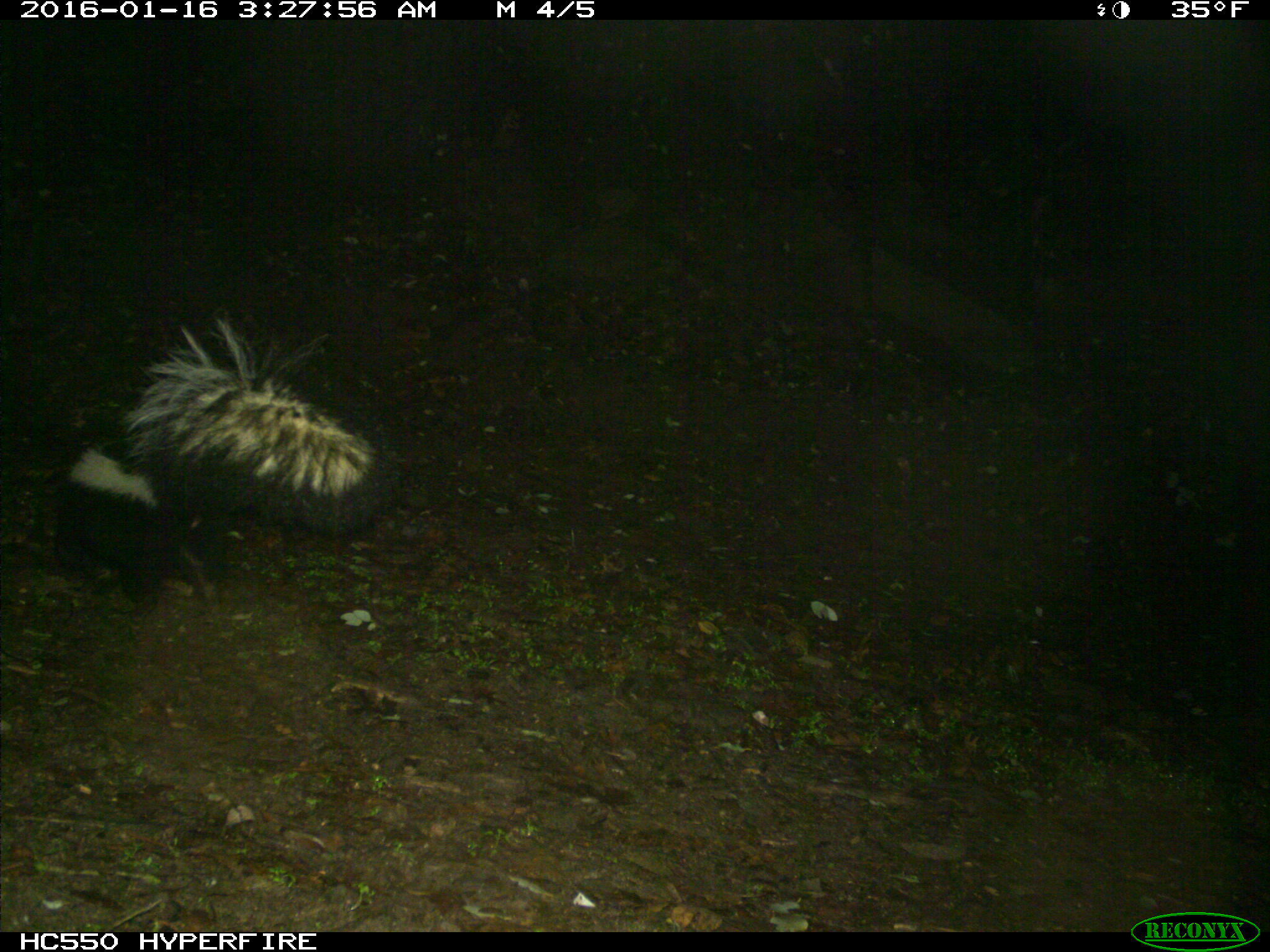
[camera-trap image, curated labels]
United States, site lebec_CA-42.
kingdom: Animalia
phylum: Chordata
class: Mammalia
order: Carnivora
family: Mephitidae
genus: Mephitis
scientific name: Mephitis mephitis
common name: striped skunk